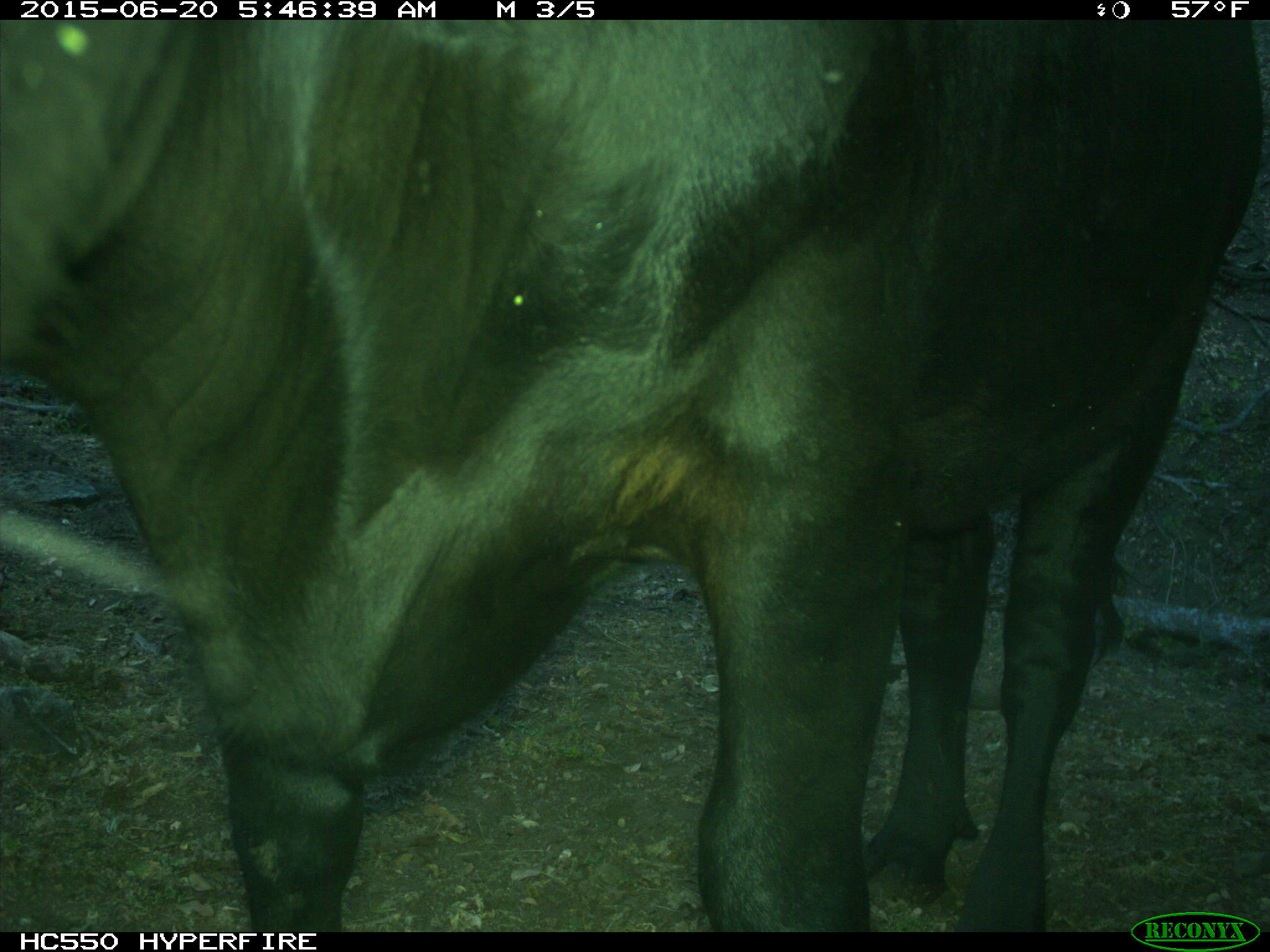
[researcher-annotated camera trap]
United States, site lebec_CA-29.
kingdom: Animalia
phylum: Chordata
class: Mammalia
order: Artiodactyla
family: Bovidae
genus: Bos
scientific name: Bos taurus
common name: domestic cow